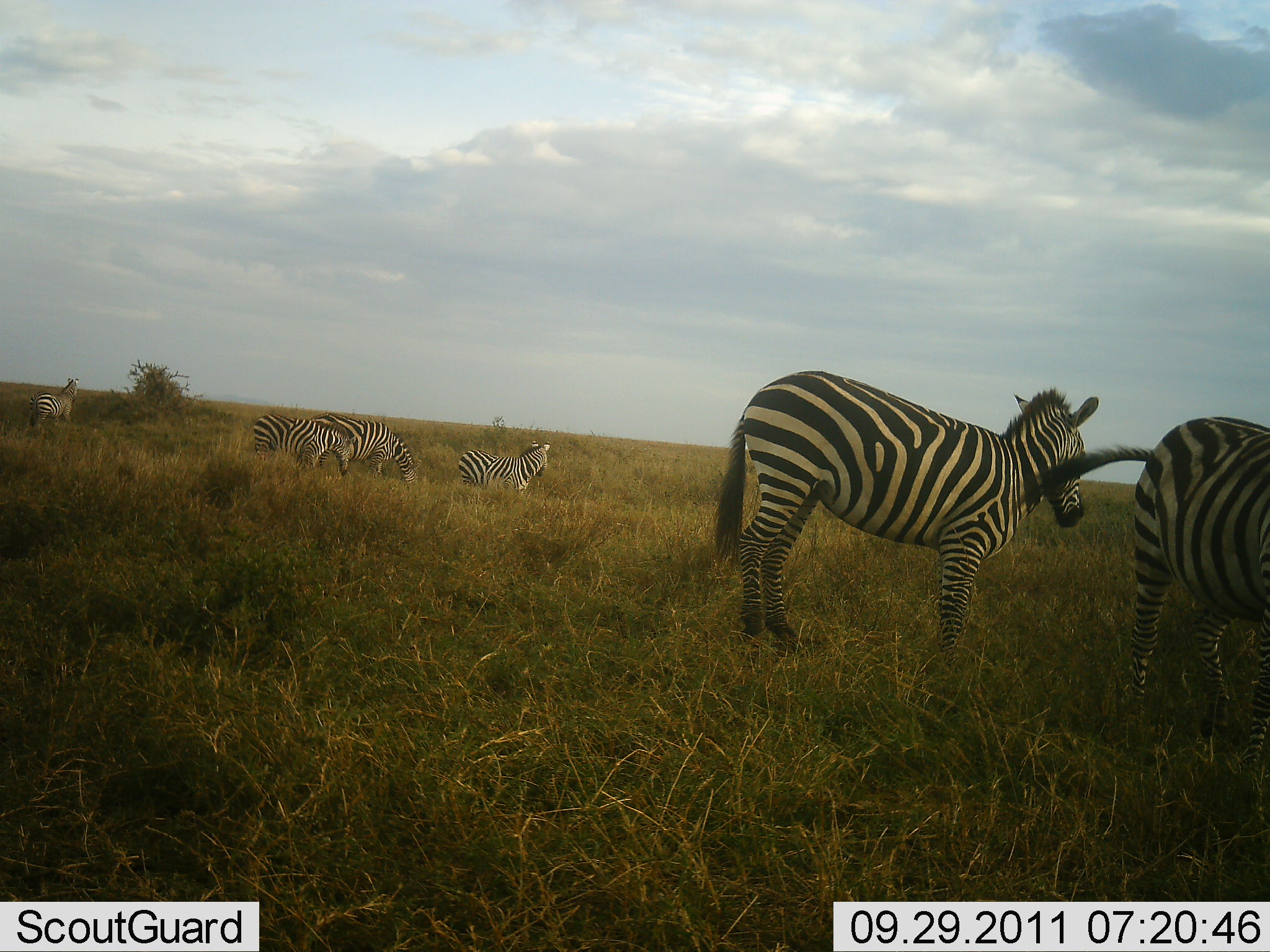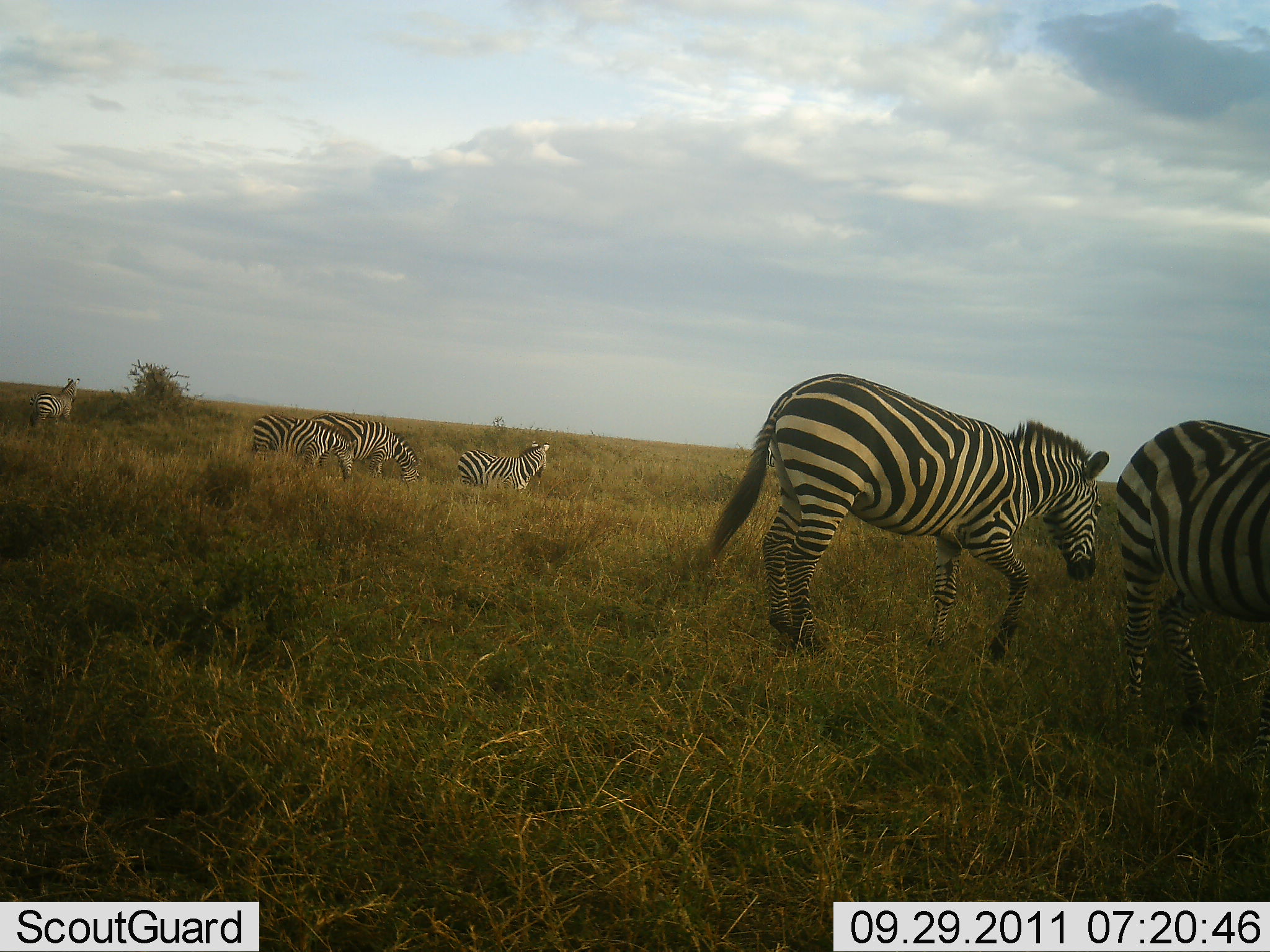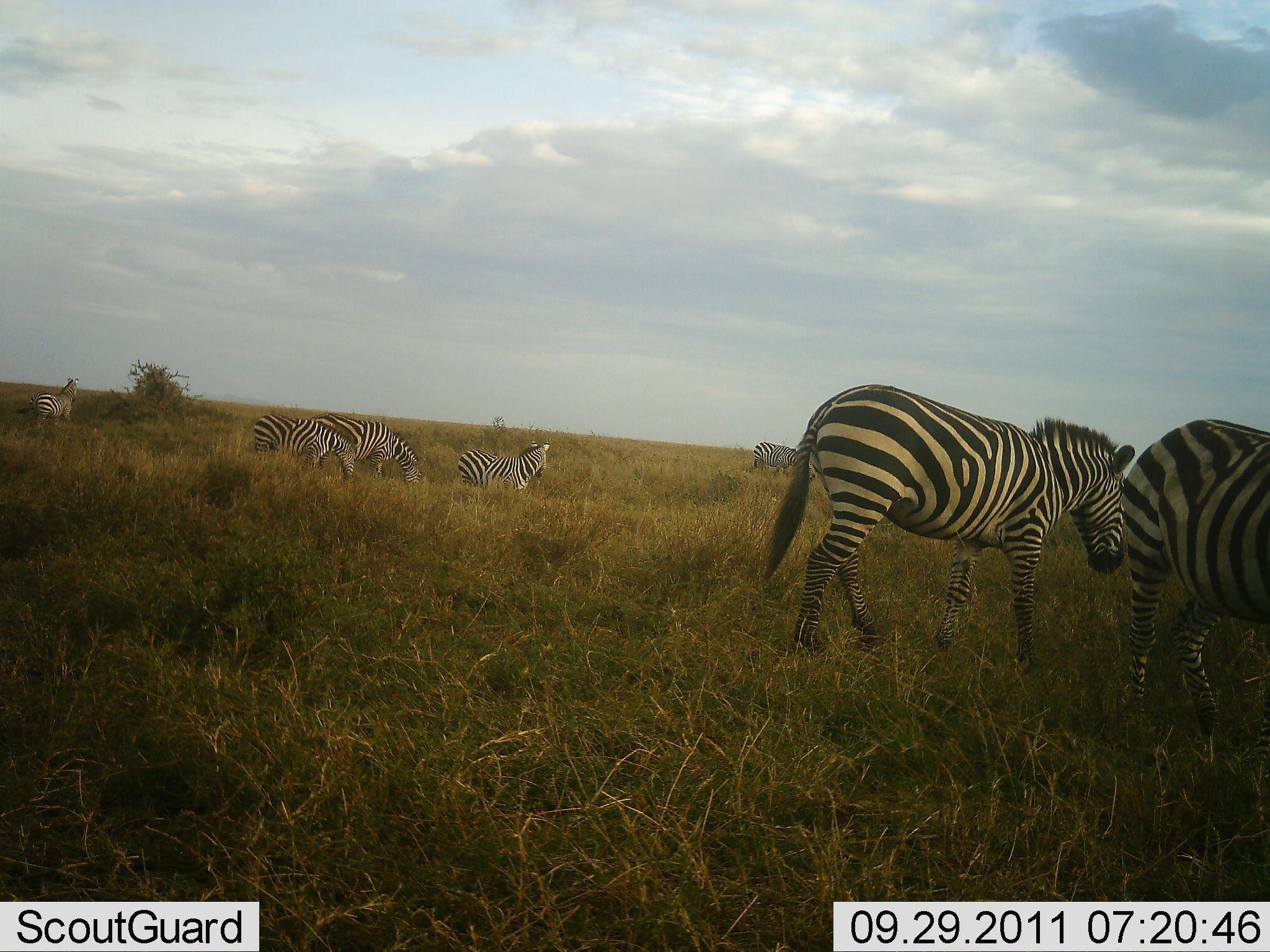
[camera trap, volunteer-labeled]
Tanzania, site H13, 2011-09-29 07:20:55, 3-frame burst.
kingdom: Animalia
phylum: Chordata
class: Mammalia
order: Perissodactyla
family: Equidae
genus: Equus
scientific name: Equus quagga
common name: plains zebra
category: zebra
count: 7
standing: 56%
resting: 6%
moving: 62%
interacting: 6%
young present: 0%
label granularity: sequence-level